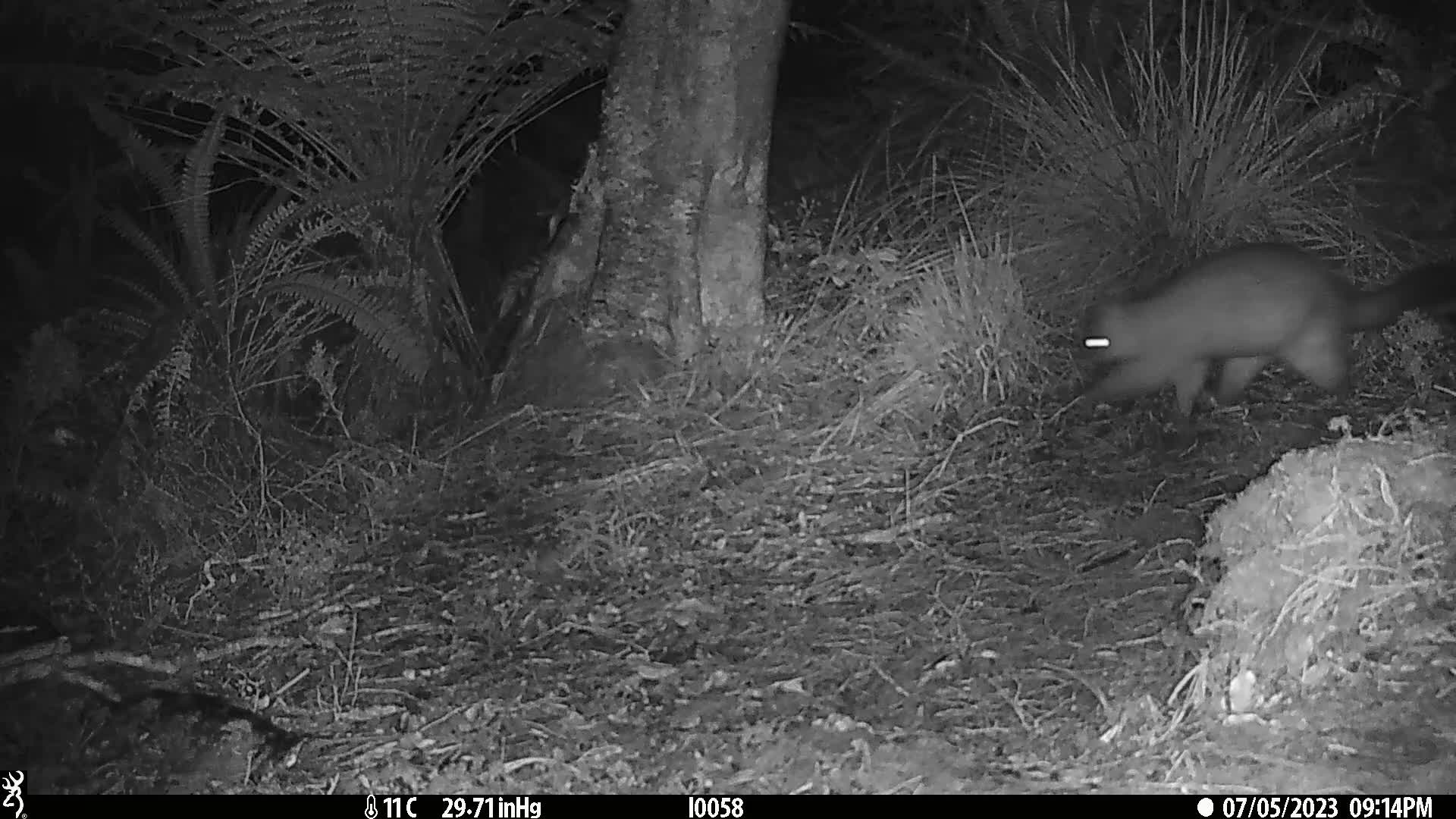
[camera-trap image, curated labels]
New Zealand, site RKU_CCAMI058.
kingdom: Animalia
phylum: Chordata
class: Mammalia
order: Diprotodontia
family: Phalangeridae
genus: Trichosurus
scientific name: Trichosurus vulpecula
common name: common brushtail possum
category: possum